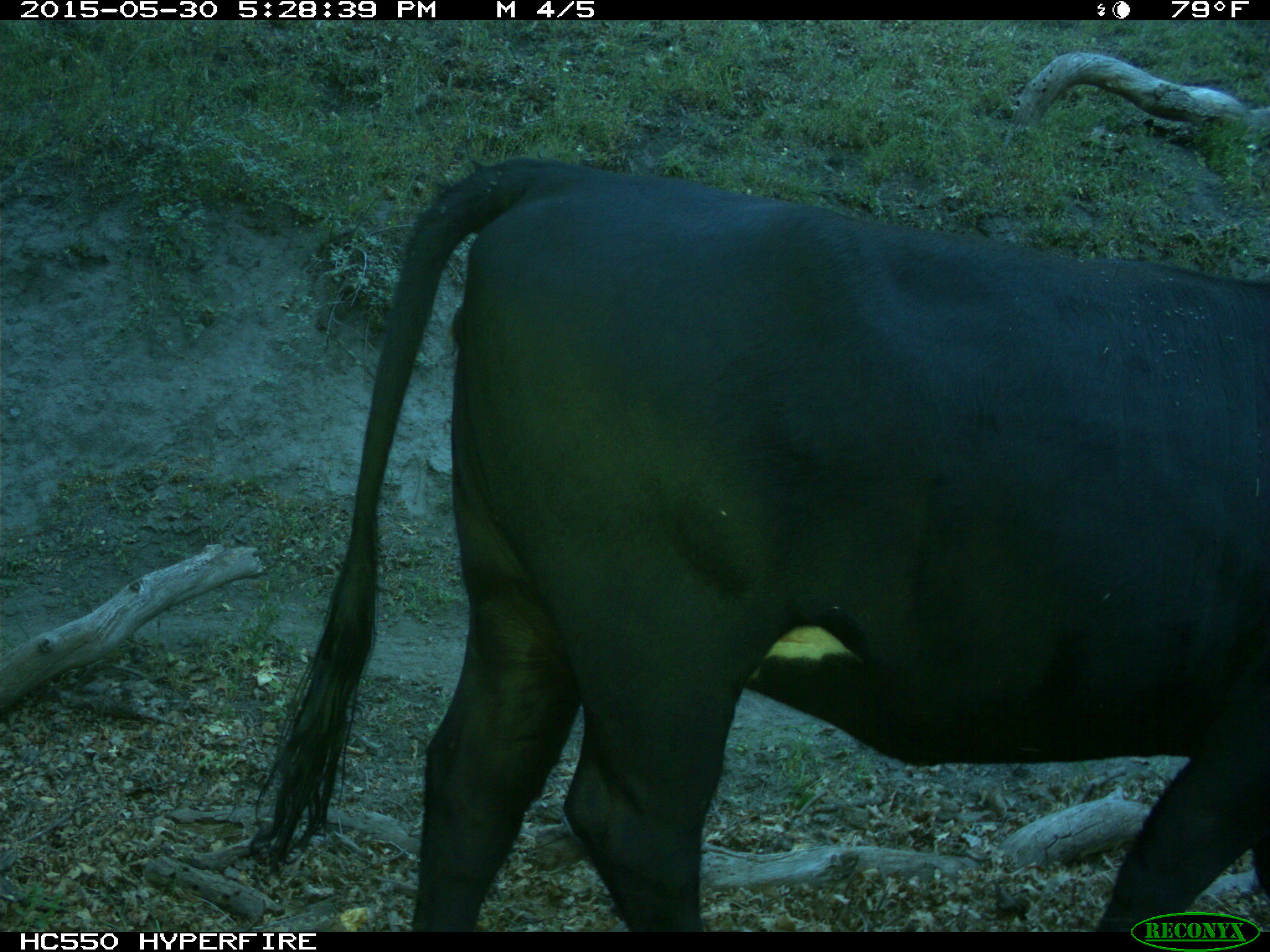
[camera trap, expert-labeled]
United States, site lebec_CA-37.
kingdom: Animalia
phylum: Chordata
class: Mammalia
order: Artiodactyla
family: Bovidae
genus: Bos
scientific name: Bos taurus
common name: domestic cow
Bos taurus (domestic cow).